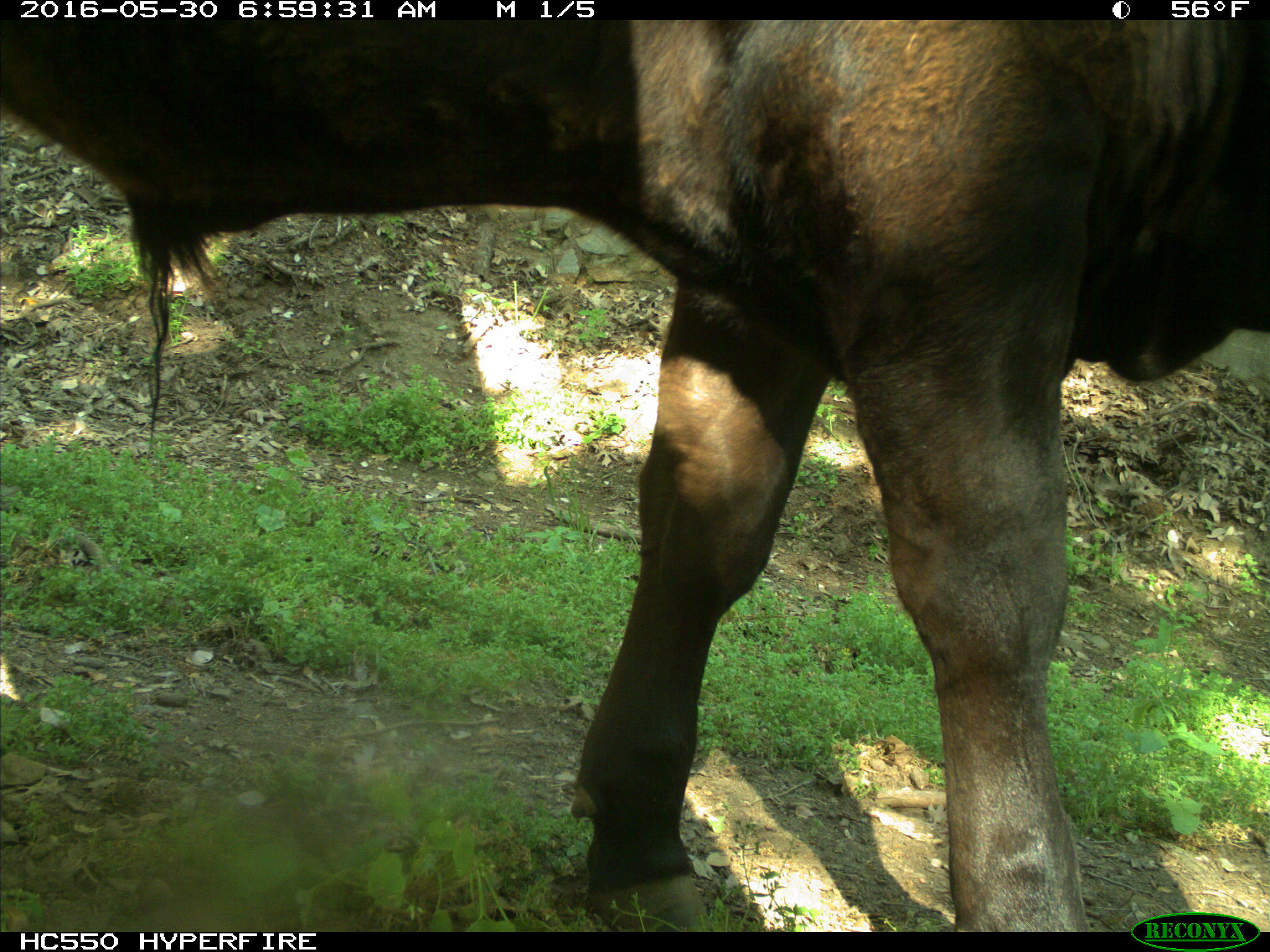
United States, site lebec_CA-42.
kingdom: Animalia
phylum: Chordata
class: Mammalia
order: Artiodactyla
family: Bovidae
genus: Bos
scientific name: Bos taurus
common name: domestic cow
Bos taurus (domestic cow).